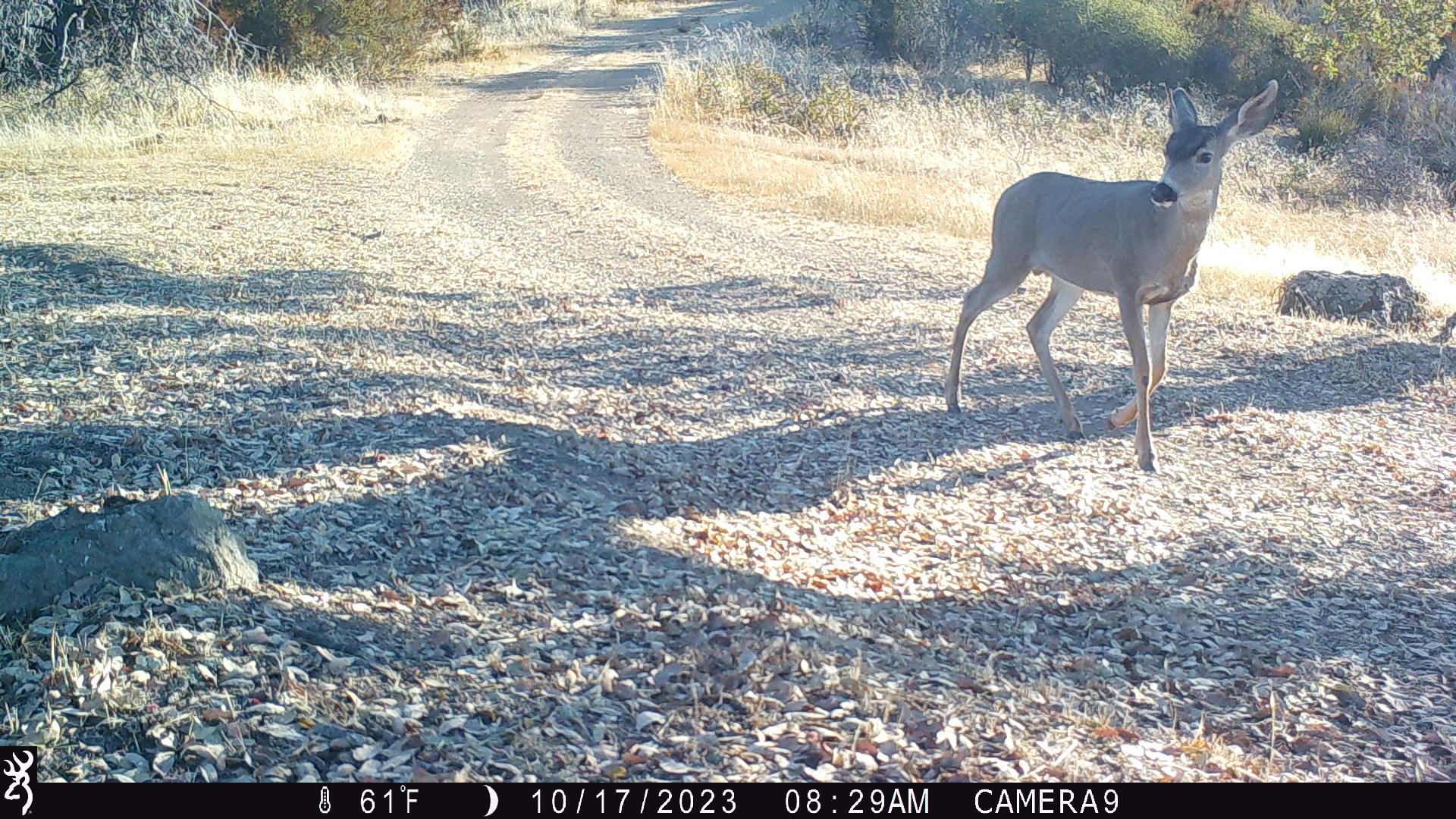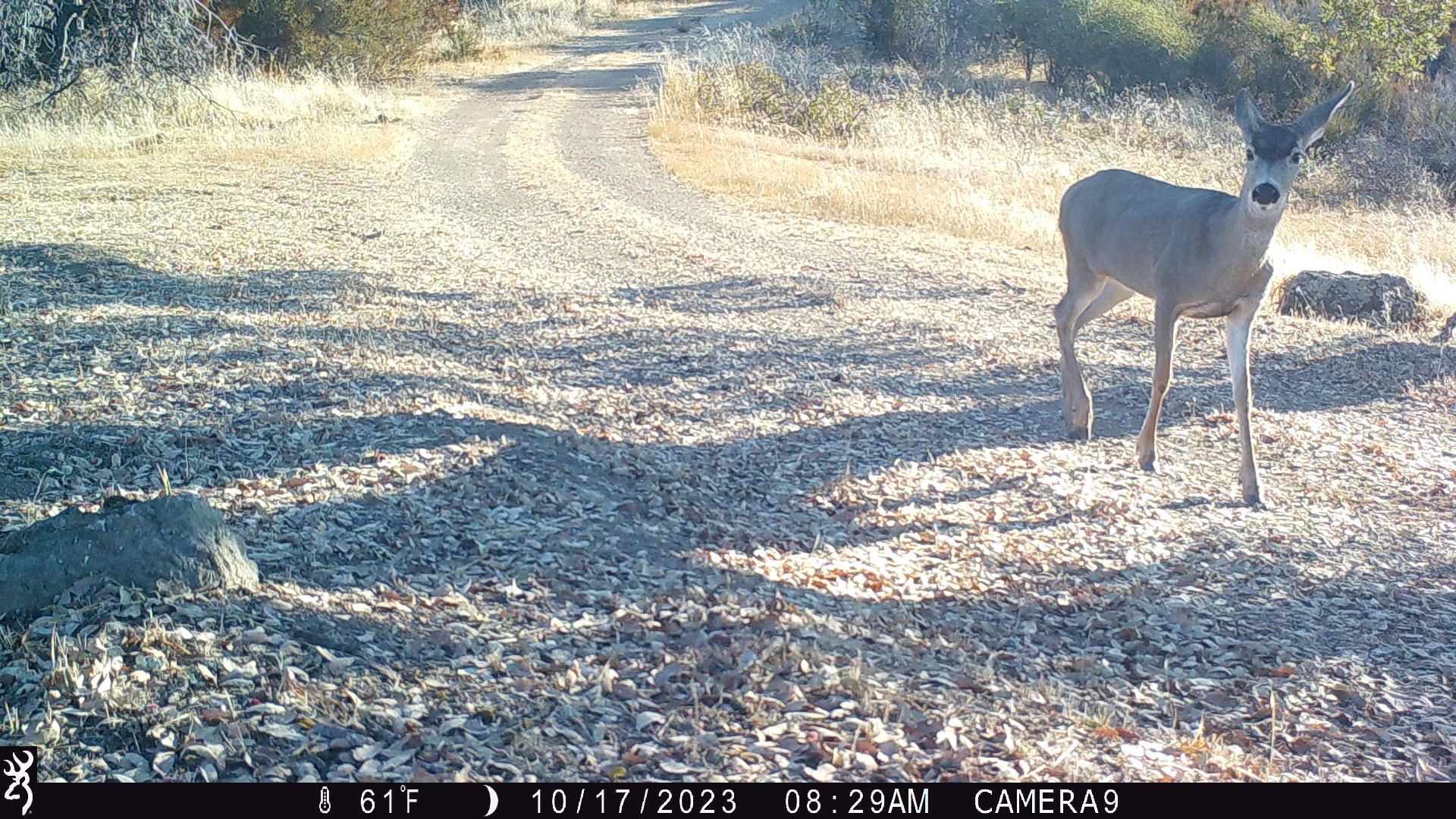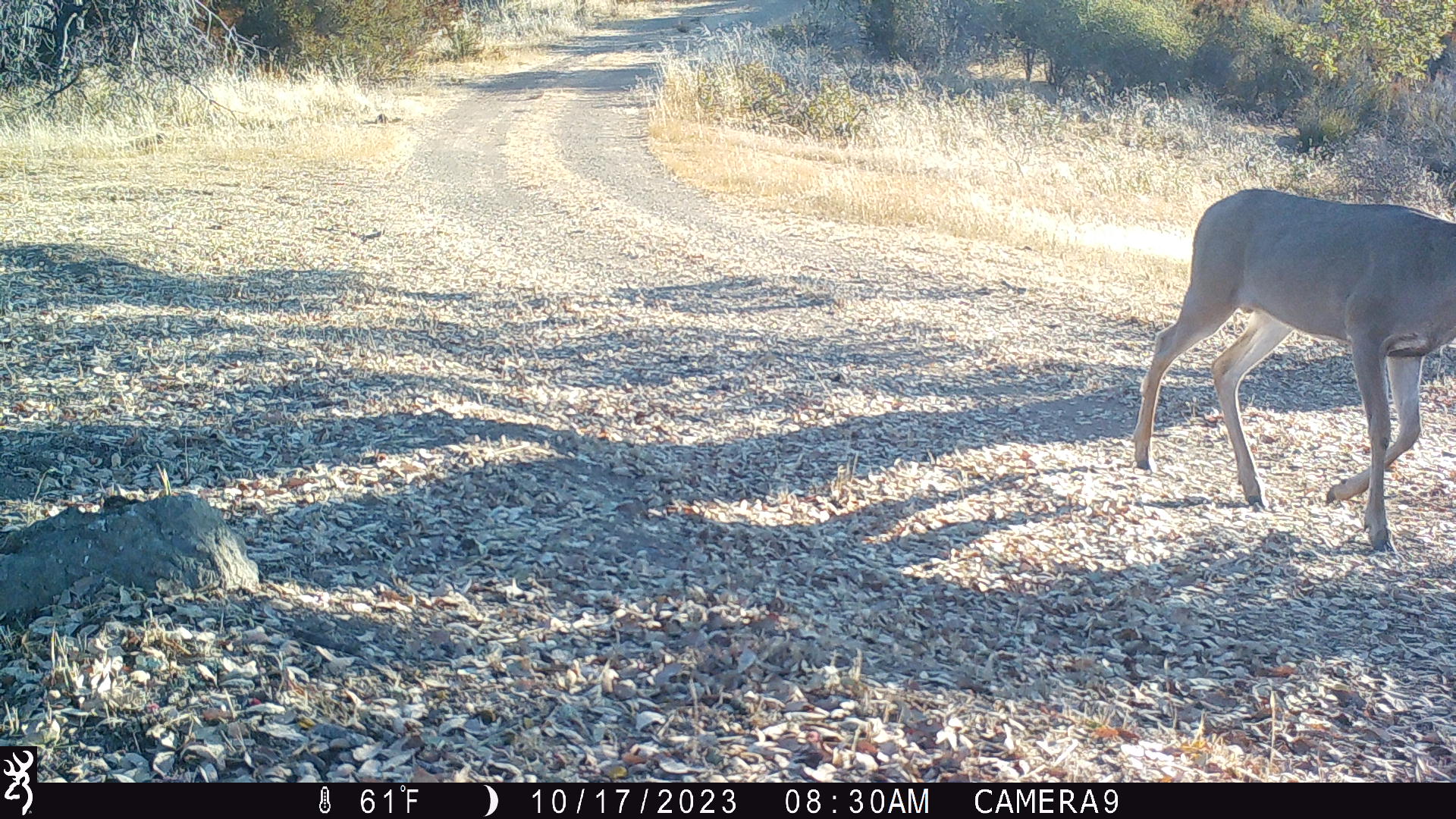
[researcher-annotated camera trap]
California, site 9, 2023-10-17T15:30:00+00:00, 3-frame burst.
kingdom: Animalia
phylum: Chordata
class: Mammalia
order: Artiodactyla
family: Cervidae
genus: Odocoileus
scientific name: Odocoileus hemionus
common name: mule deer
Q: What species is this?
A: Mule deer (Odocoileus hemionus).